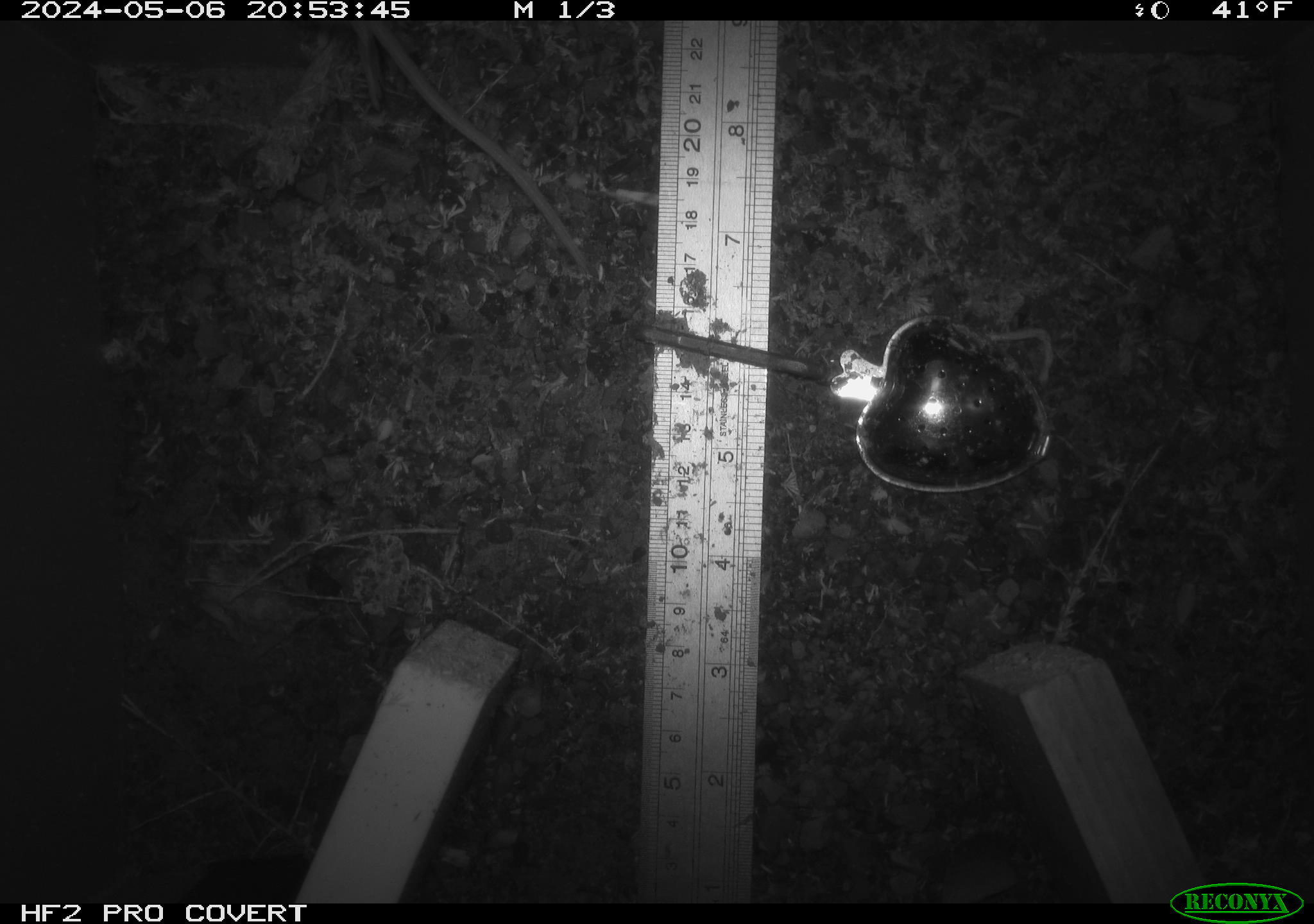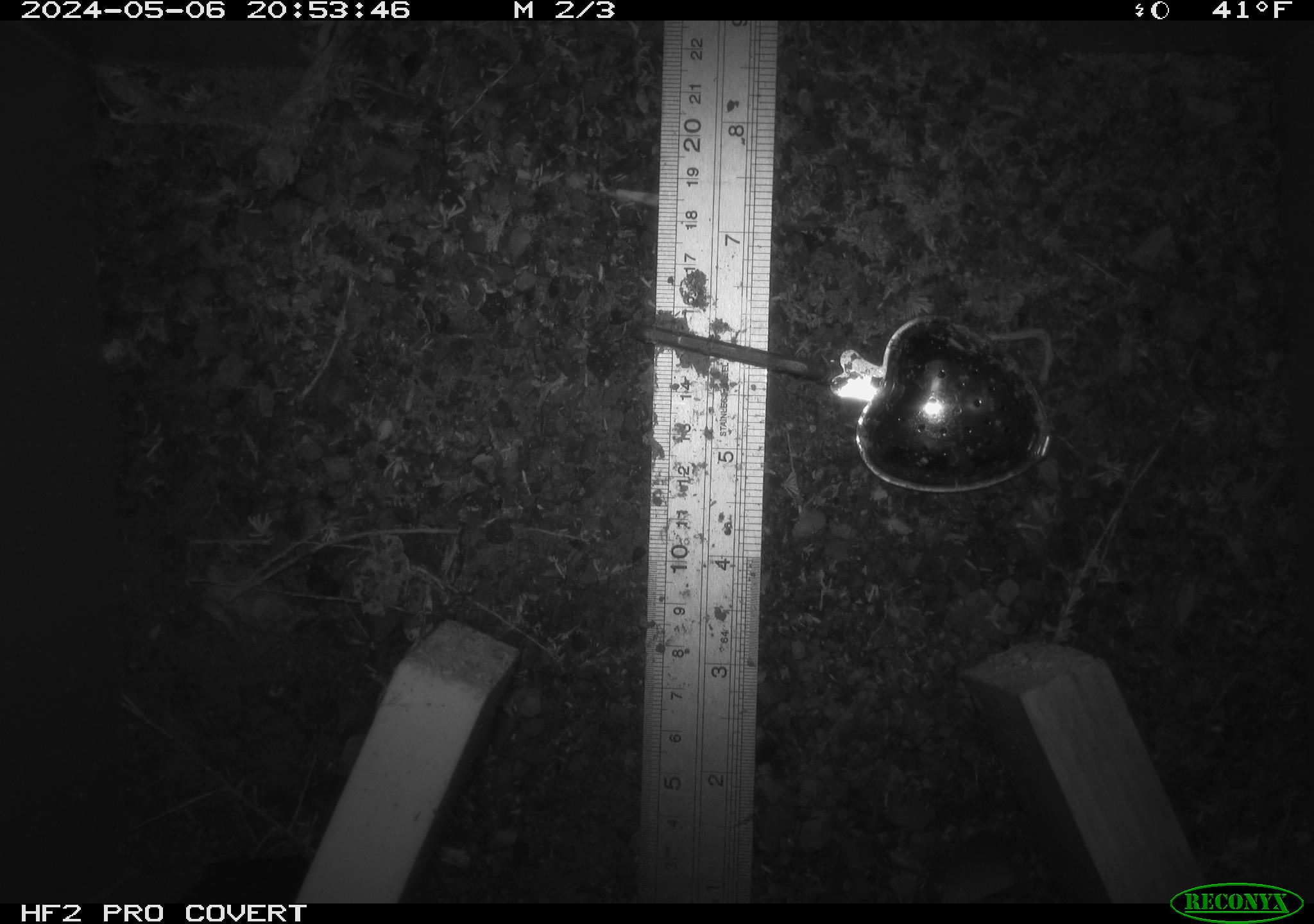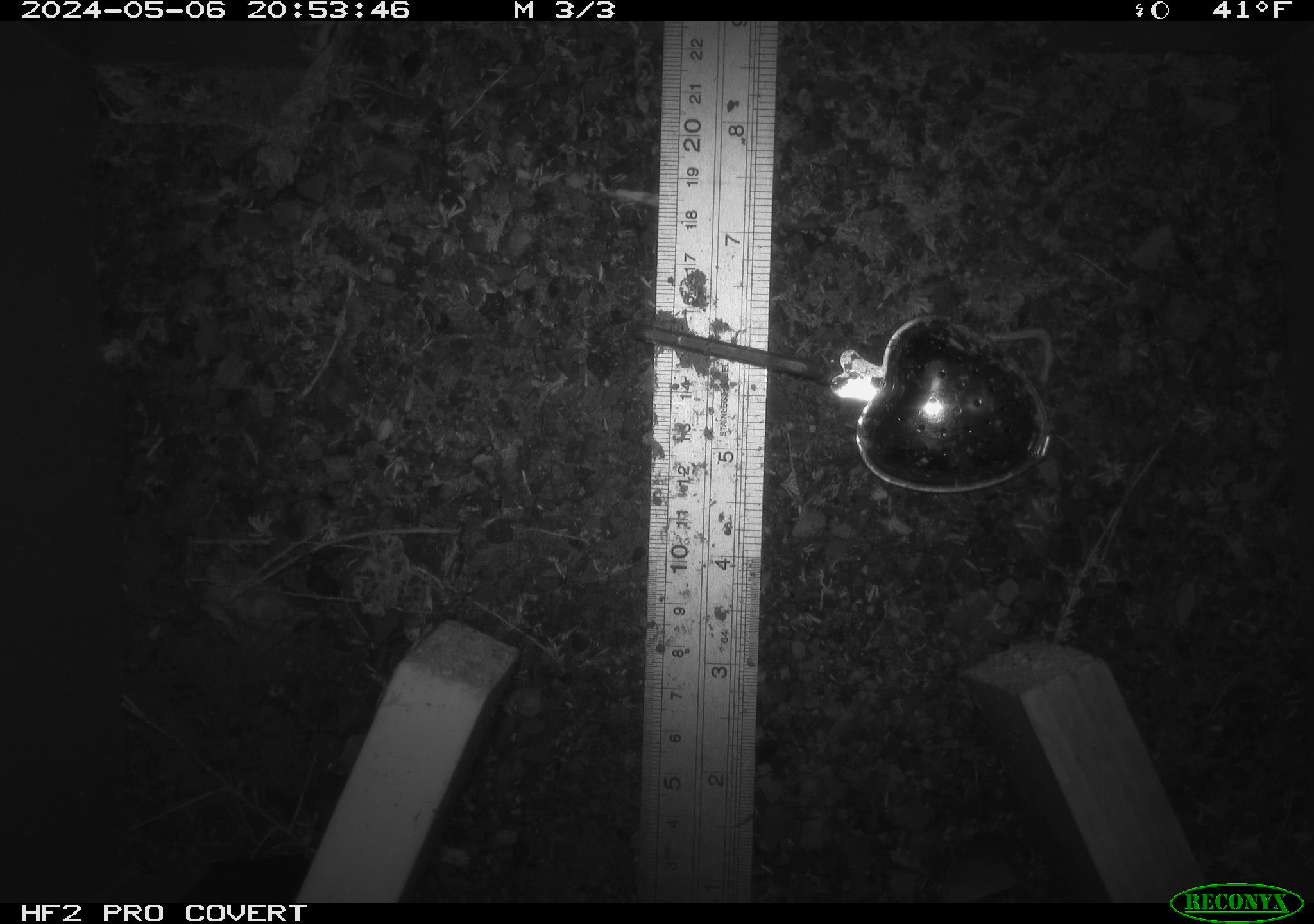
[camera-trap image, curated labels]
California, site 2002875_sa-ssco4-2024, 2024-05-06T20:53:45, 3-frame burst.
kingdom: Animalia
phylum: Chordata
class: Mammalia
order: Rodentia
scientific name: Rodentia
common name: rodent